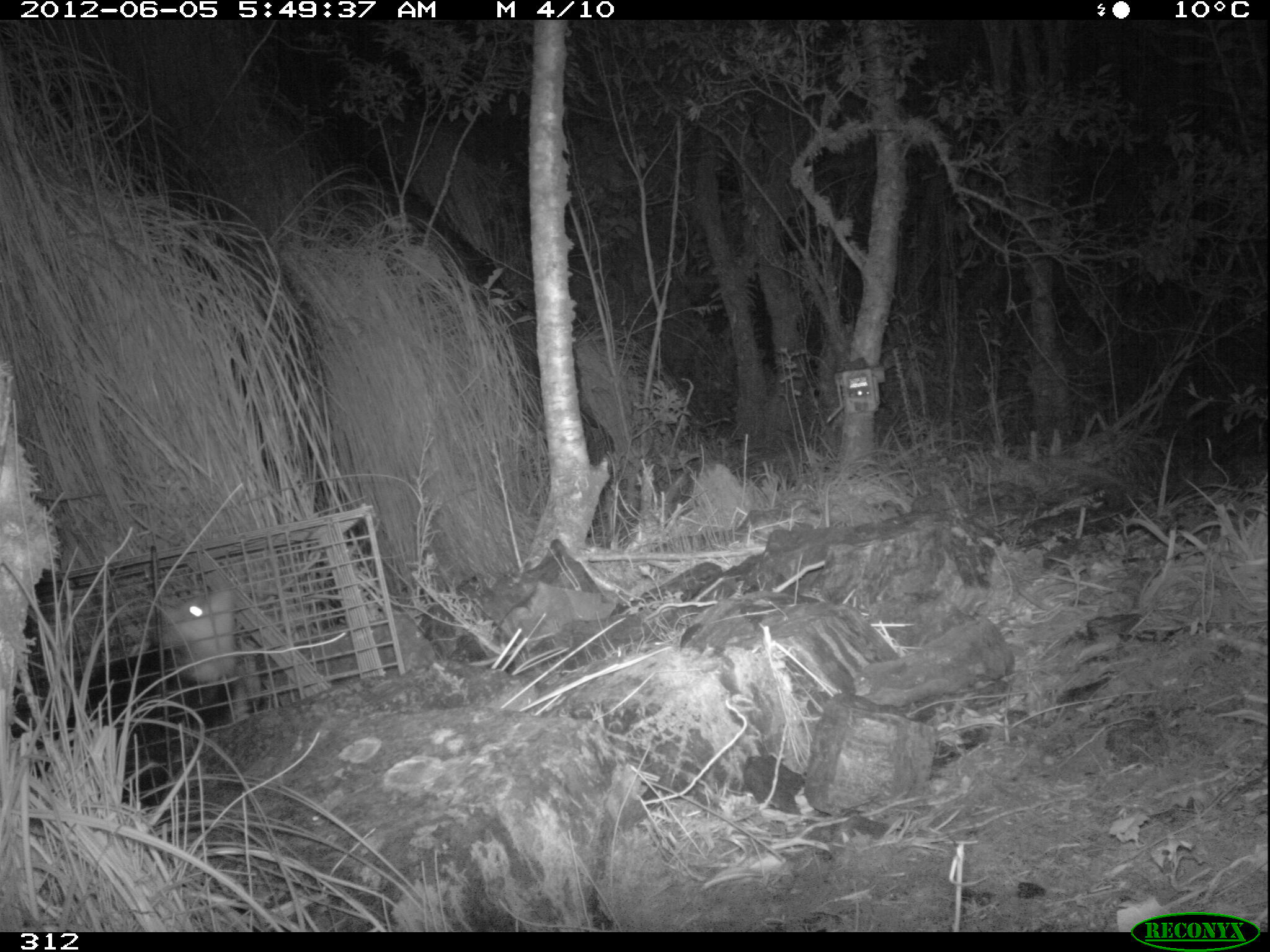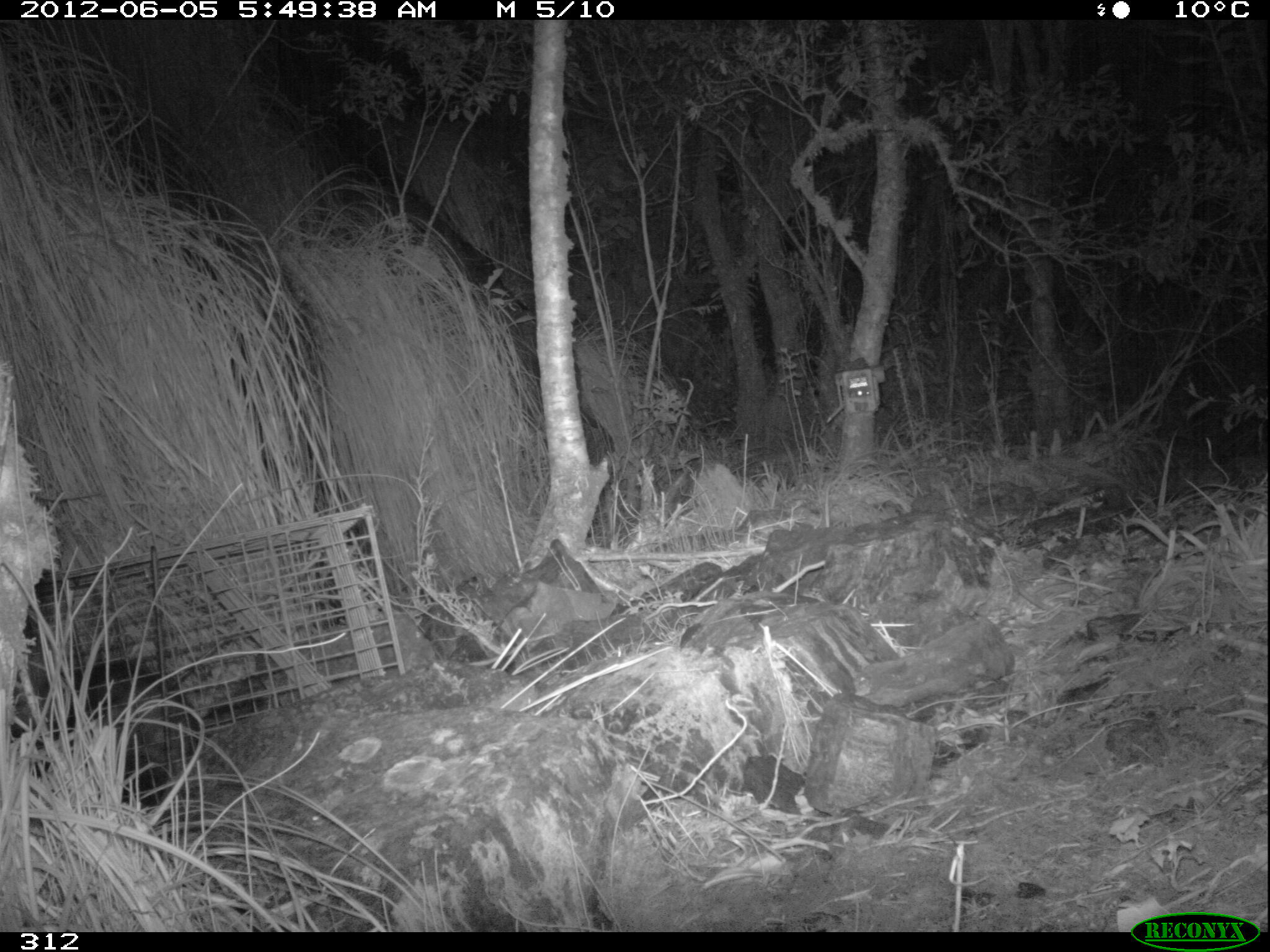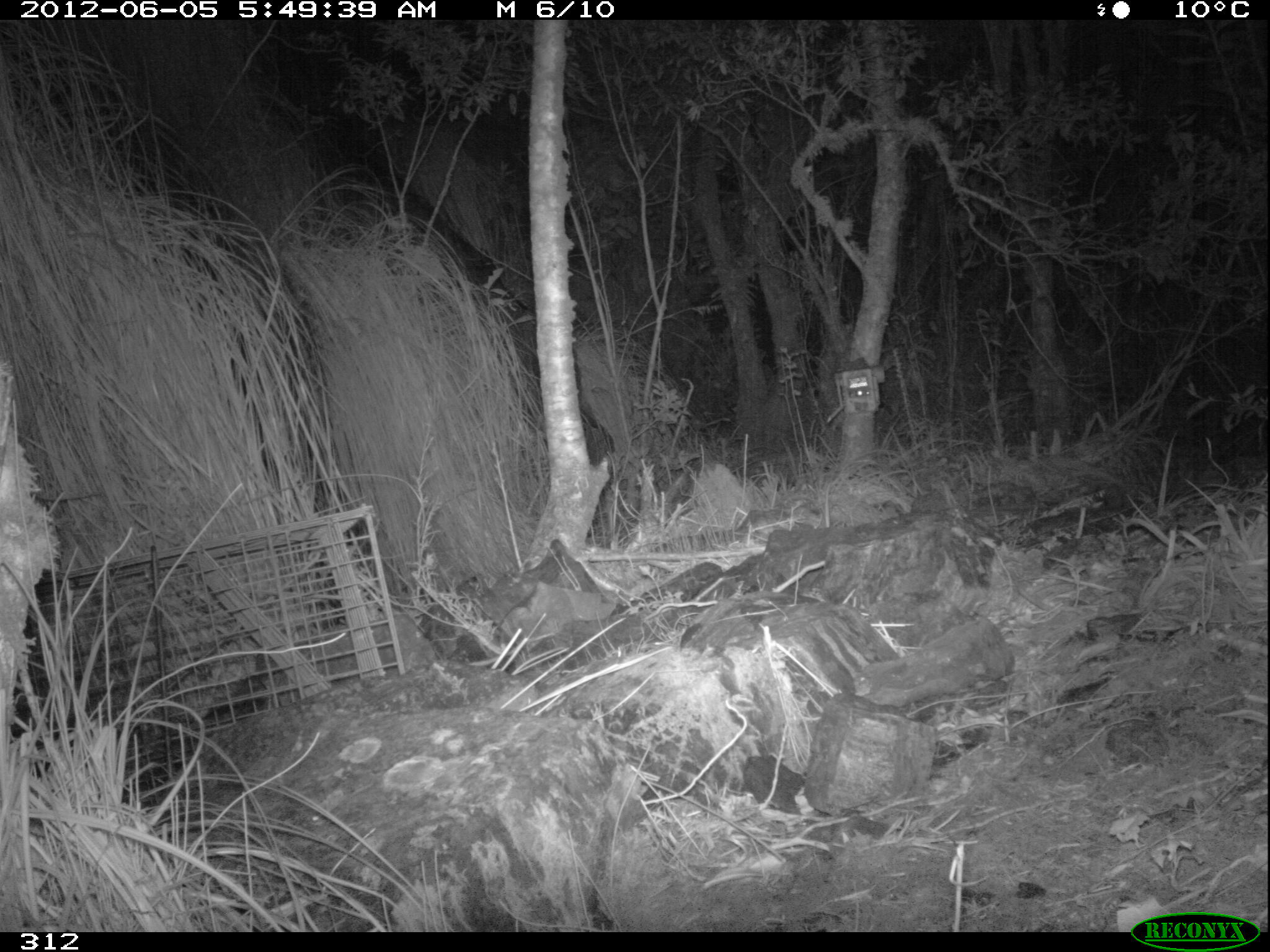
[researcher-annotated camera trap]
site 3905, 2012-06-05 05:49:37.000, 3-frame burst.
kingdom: Animalia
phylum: Chordata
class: Mammalia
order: Didelphimorphia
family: Didelphidae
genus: Didelphis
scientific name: Didelphis pernigra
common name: andean white-eared opossum